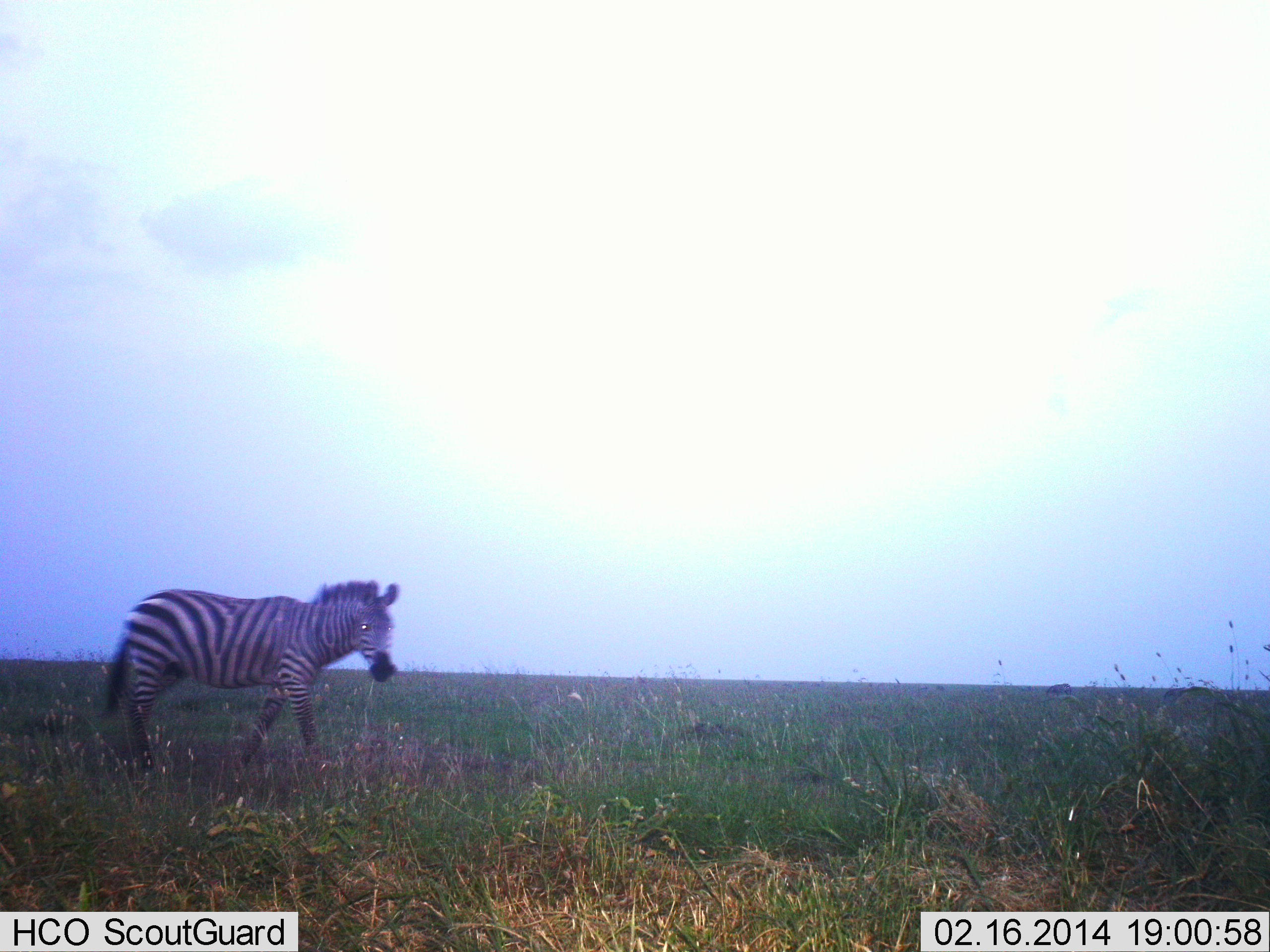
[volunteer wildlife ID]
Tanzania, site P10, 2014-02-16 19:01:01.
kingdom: Animalia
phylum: Chordata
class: Mammalia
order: Perissodactyla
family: Equidae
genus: Equus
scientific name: Equus quagga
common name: plains zebra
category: zebra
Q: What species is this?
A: Zebra (plains zebra) (Equus quagga).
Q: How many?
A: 1.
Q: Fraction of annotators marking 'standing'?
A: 10%.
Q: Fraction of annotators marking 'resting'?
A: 0%.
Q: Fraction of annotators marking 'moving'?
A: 90%.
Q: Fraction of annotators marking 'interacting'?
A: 0%.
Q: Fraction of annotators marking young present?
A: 0%.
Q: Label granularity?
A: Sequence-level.